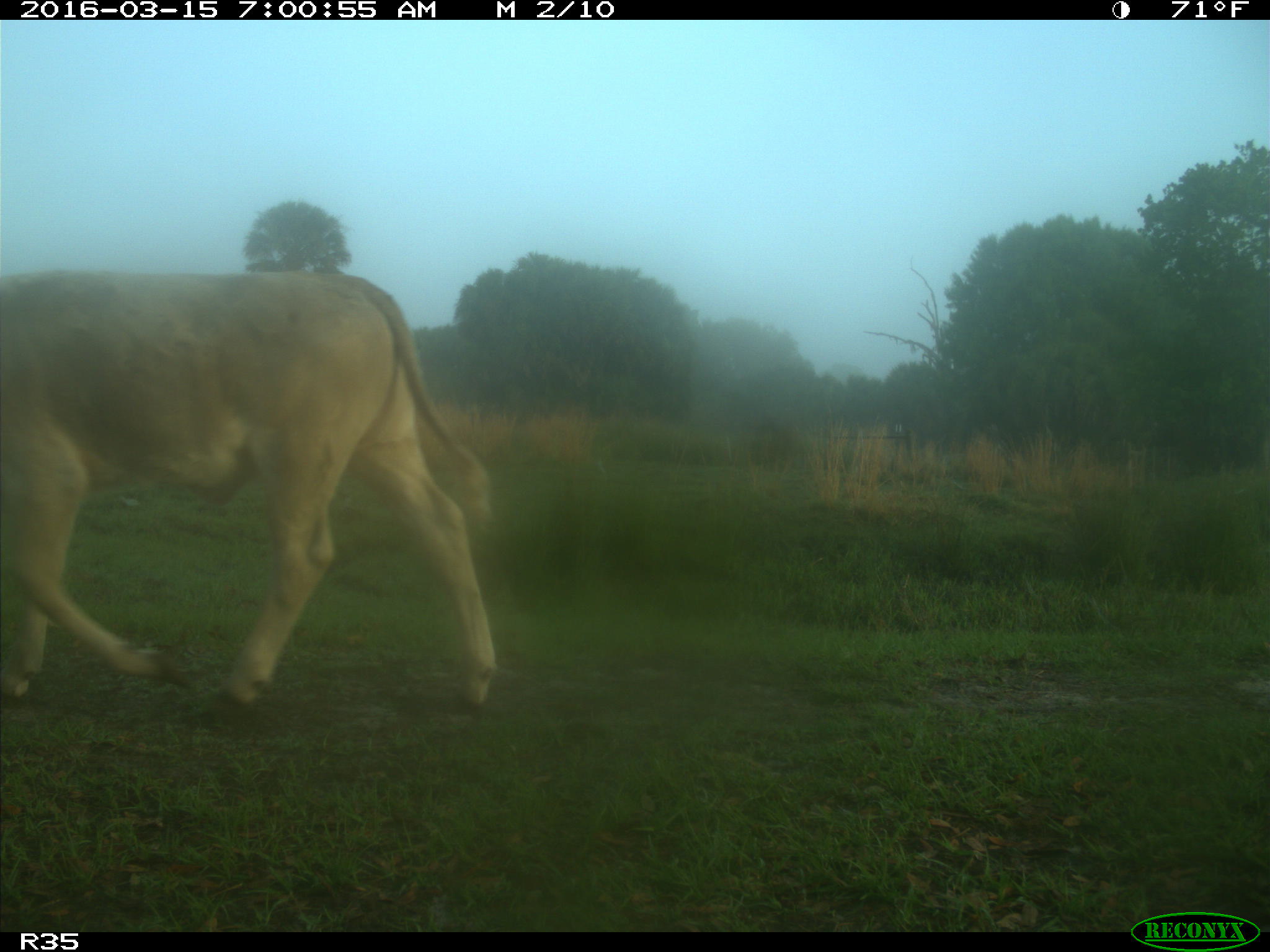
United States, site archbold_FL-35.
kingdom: Animalia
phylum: Chordata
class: Mammalia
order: Artiodactyla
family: Bovidae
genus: Bos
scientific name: Bos taurus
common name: domestic cow